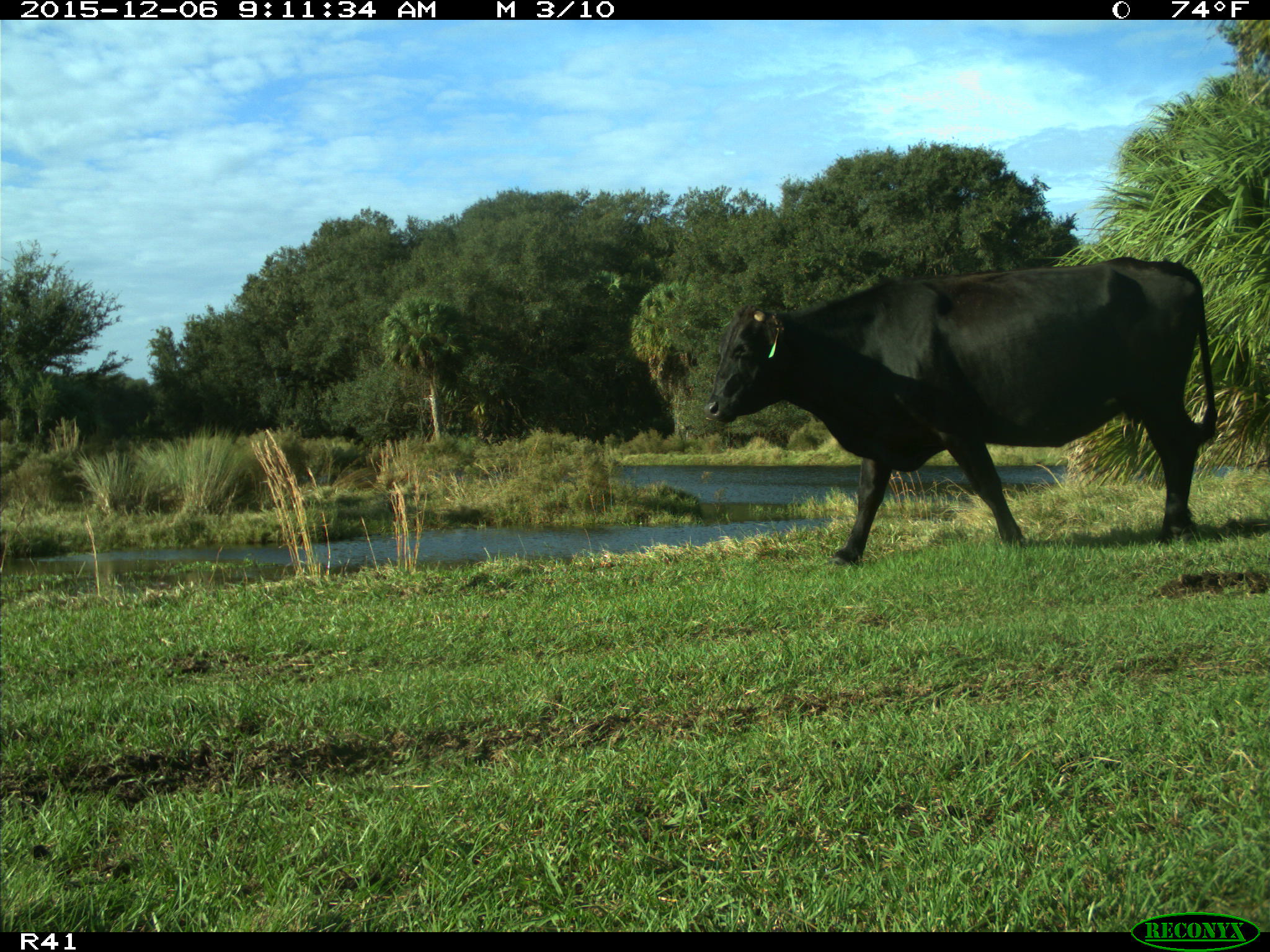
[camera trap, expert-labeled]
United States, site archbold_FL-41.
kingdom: Animalia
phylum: Chordata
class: Mammalia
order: Artiodactyla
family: Bovidae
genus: Bos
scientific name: Bos taurus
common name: domestic cow